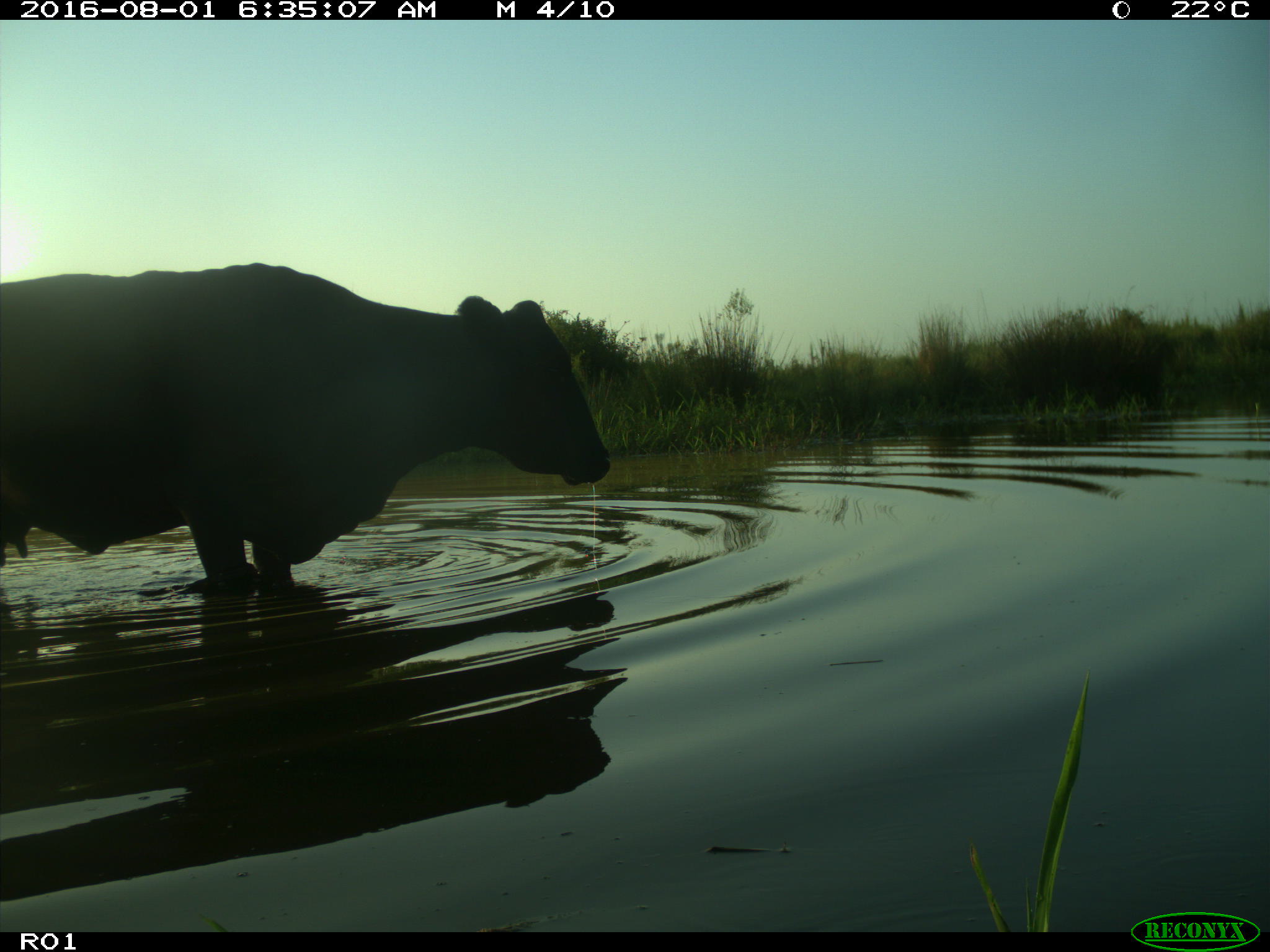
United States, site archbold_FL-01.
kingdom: Animalia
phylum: Chordata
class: Mammalia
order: Artiodactyla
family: Bovidae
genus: Bos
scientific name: Bos taurus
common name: domestic cow